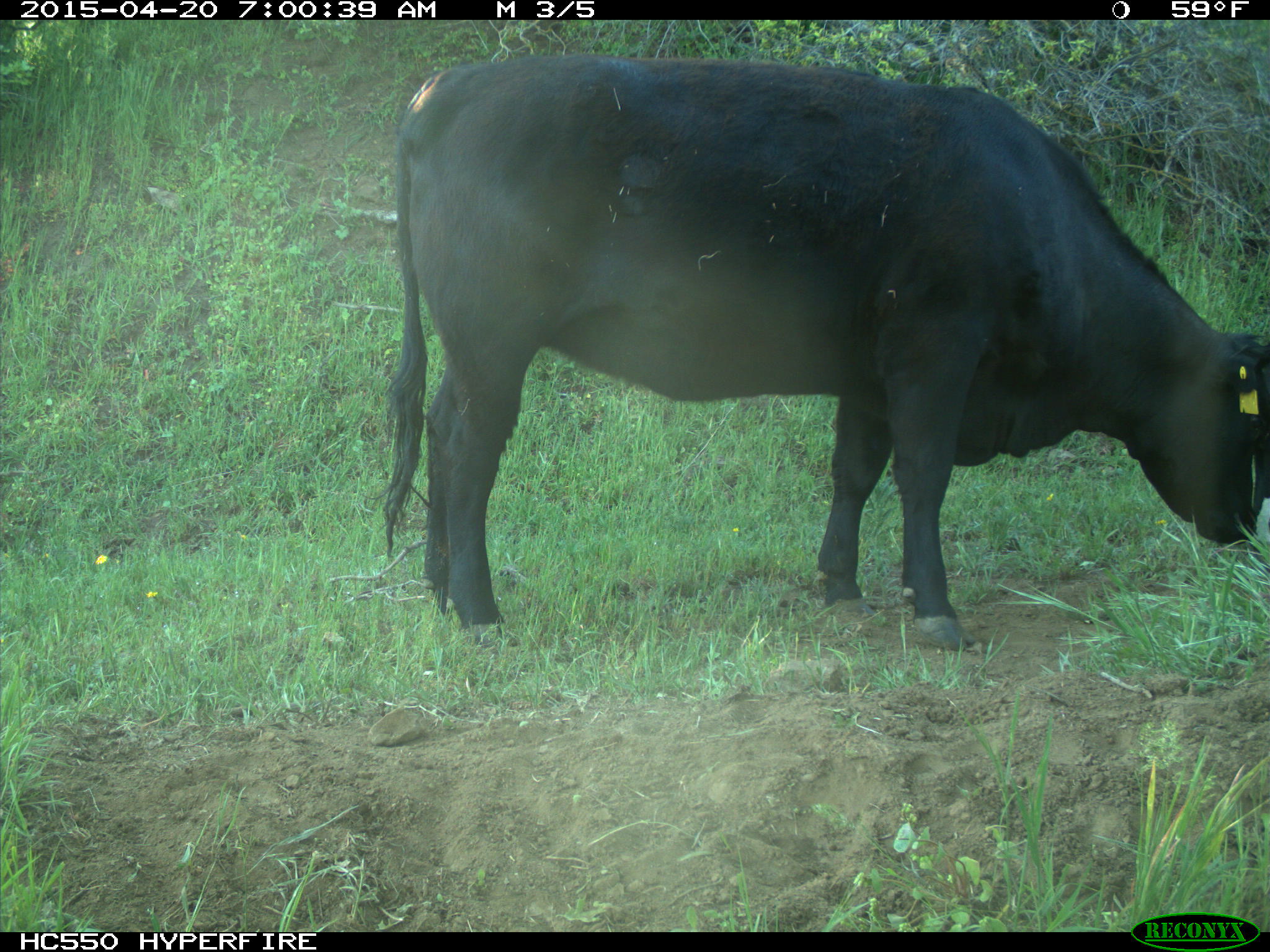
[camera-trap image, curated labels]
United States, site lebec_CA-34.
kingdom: Animalia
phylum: Chordata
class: Mammalia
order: Artiodactyla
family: Bovidae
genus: Bos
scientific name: Bos taurus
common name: domestic cow